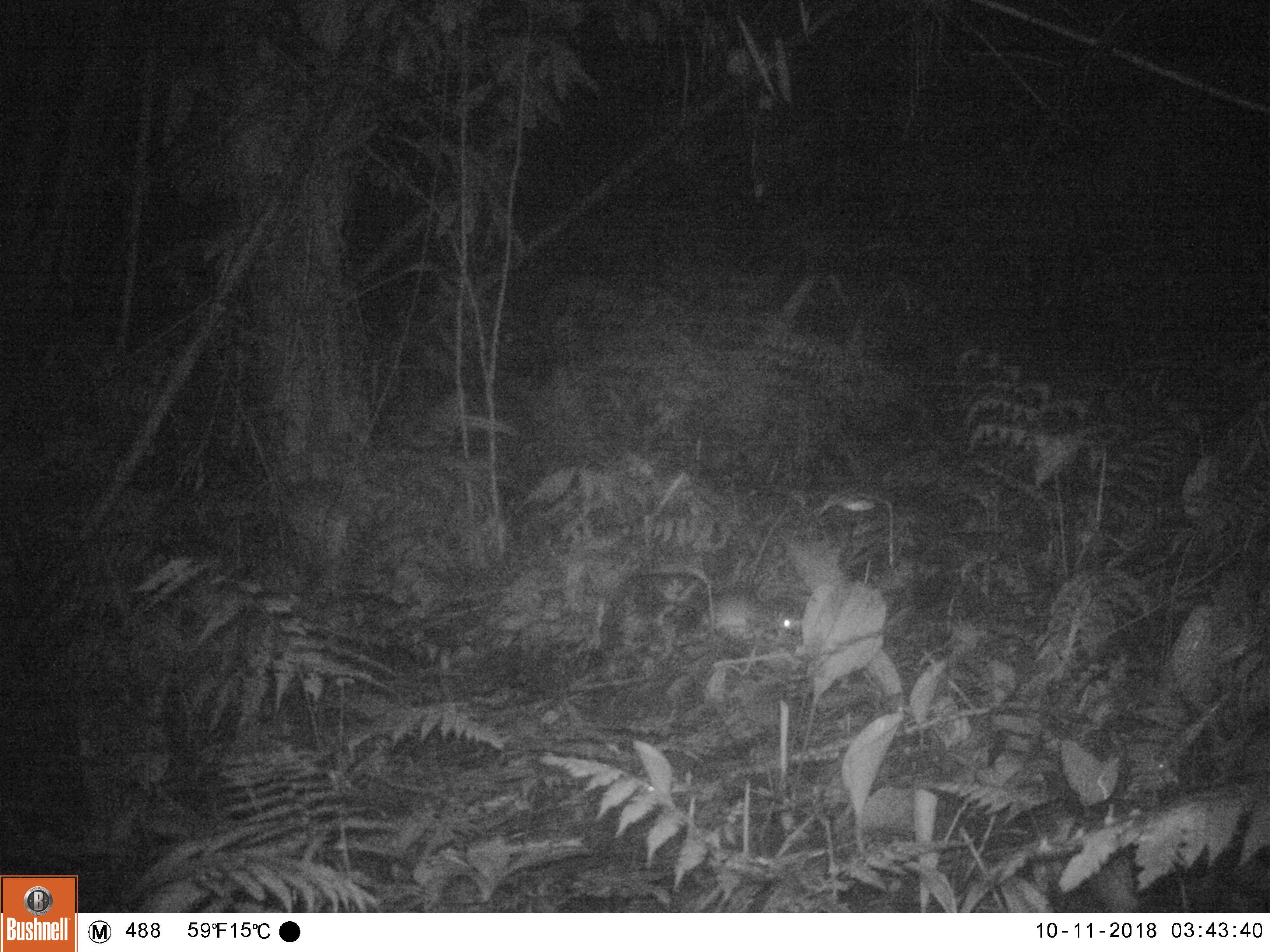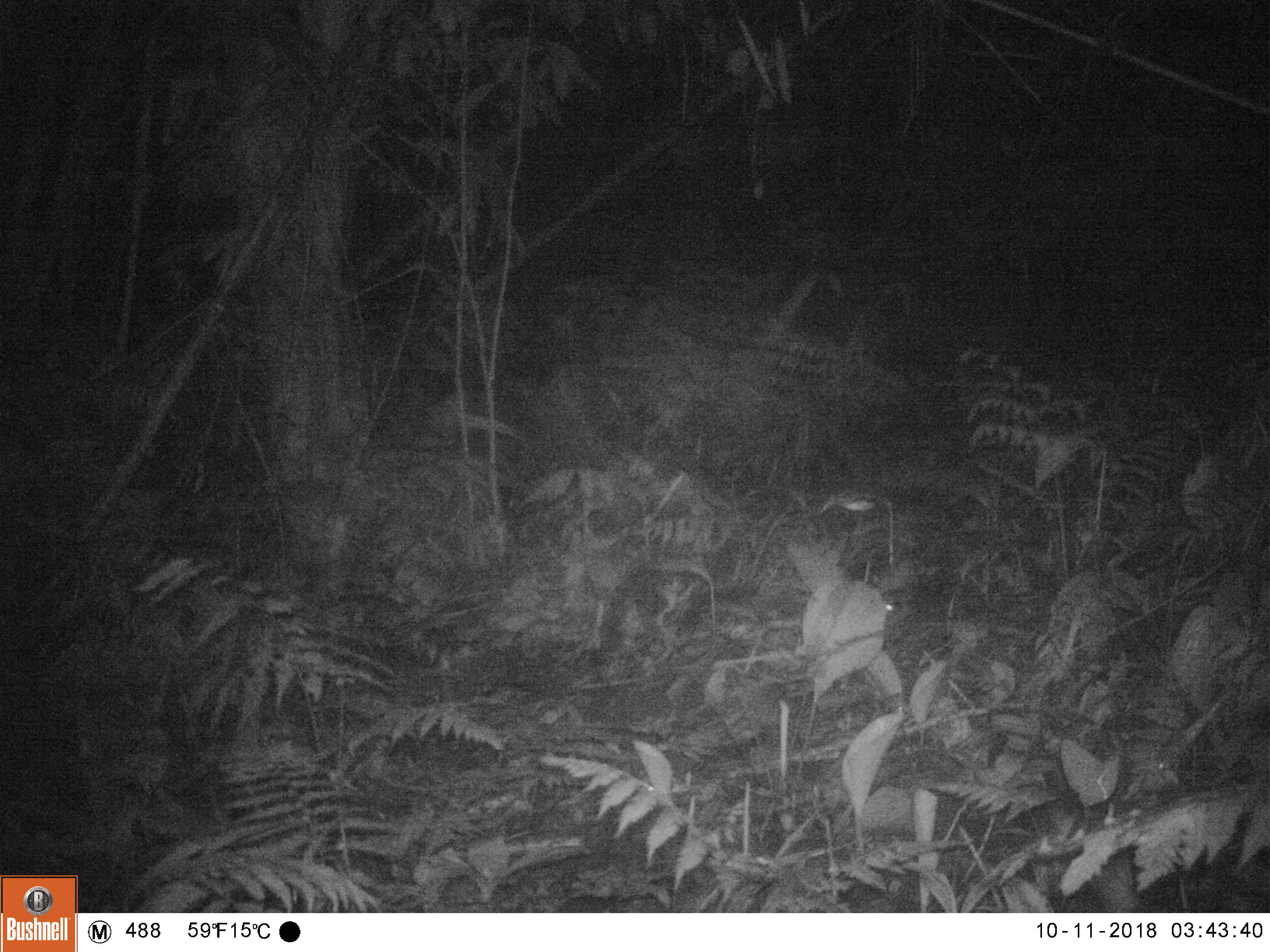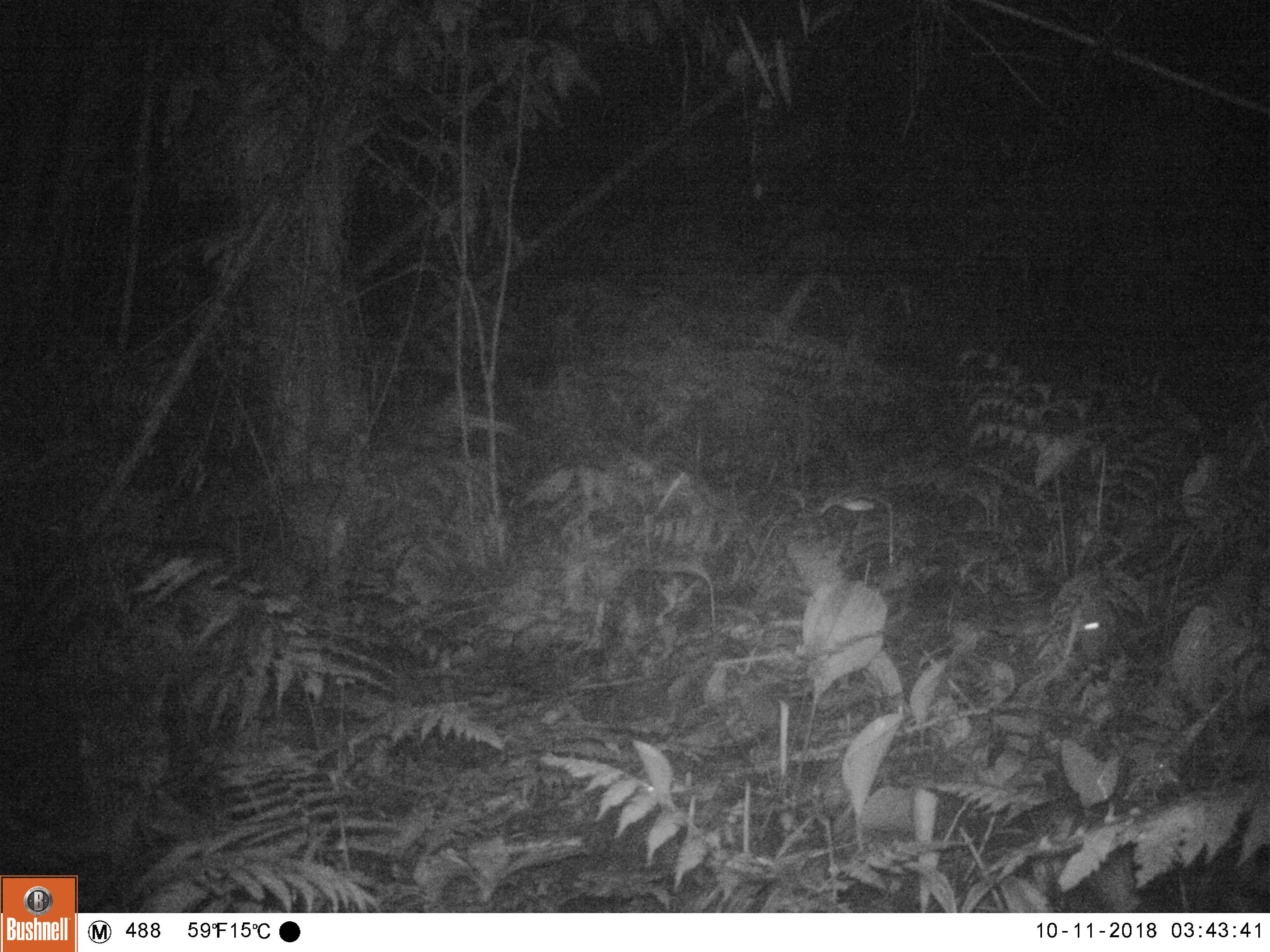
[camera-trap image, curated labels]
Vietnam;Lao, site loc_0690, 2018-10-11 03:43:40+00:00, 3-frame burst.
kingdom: Animalia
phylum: Chordata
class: Mammalia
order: Rodentia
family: Muridae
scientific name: Muridae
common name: old-world mice and rats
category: unidentified murid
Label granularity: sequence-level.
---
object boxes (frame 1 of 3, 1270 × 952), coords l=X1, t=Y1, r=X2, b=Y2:
unidentified murid: l=651, t=589, r=801, b=644